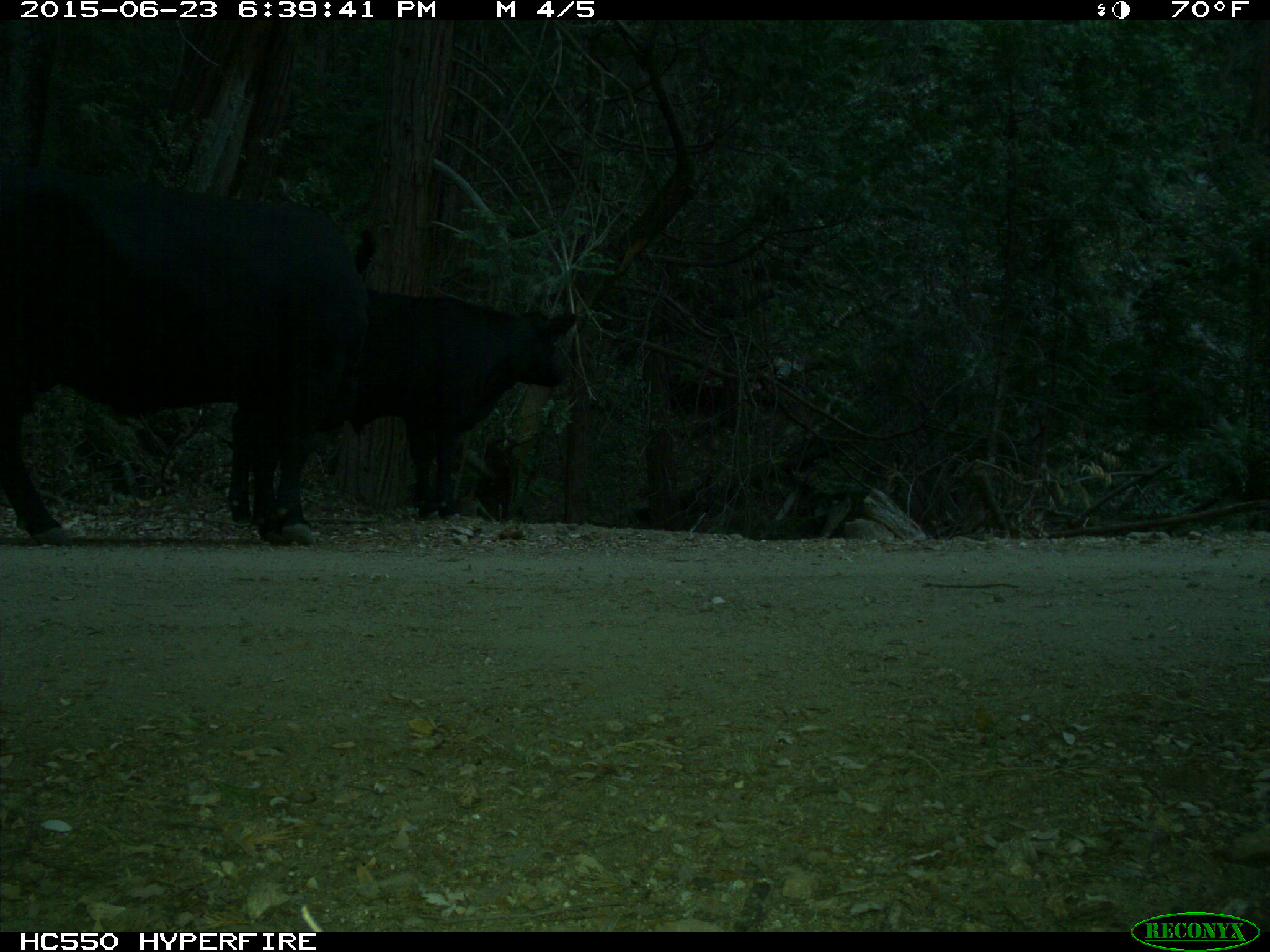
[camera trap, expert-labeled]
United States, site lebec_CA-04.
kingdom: Animalia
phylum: Chordata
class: Mammalia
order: Artiodactyla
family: Bovidae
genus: Bos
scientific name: Bos taurus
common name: domestic cow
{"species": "Bos taurus (domestic cow)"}